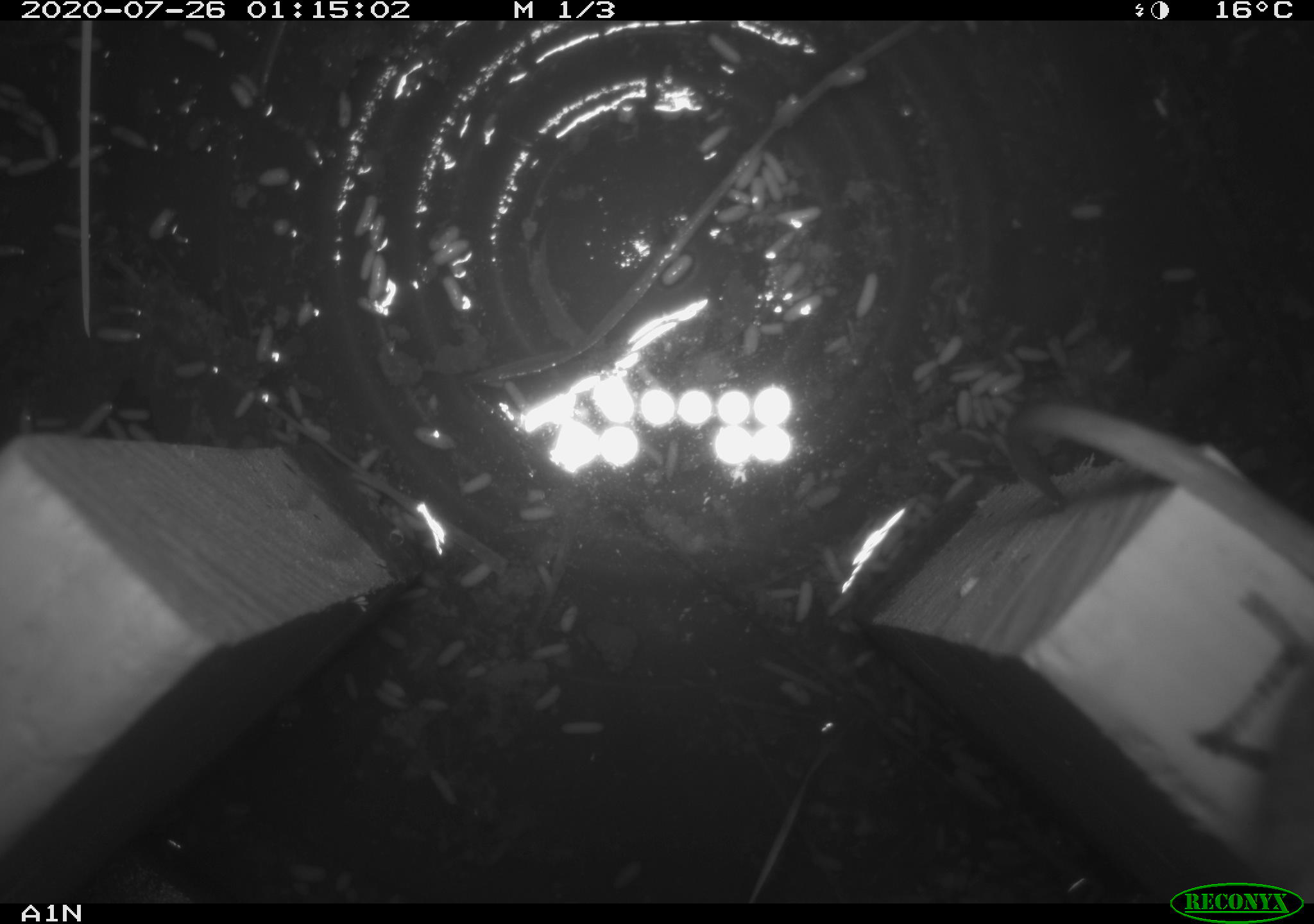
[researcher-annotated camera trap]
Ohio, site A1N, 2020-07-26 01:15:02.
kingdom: Animalia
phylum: Chordata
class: Mammalia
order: Rodentia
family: Cricetidae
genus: Microtus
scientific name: Microtus pennsylvanicus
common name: meadow vole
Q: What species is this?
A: Meadow vole (Microtus pennsylvanicus).